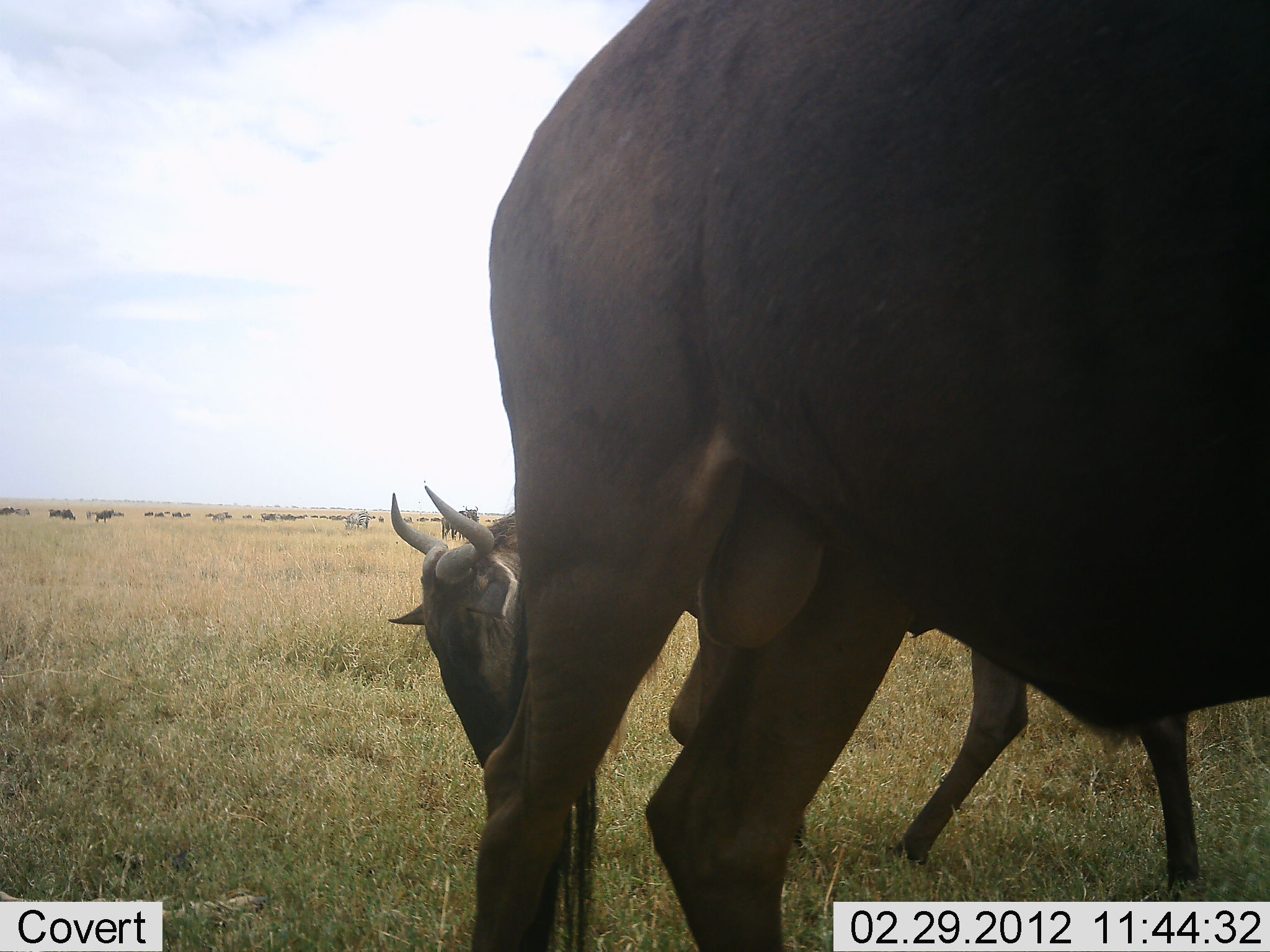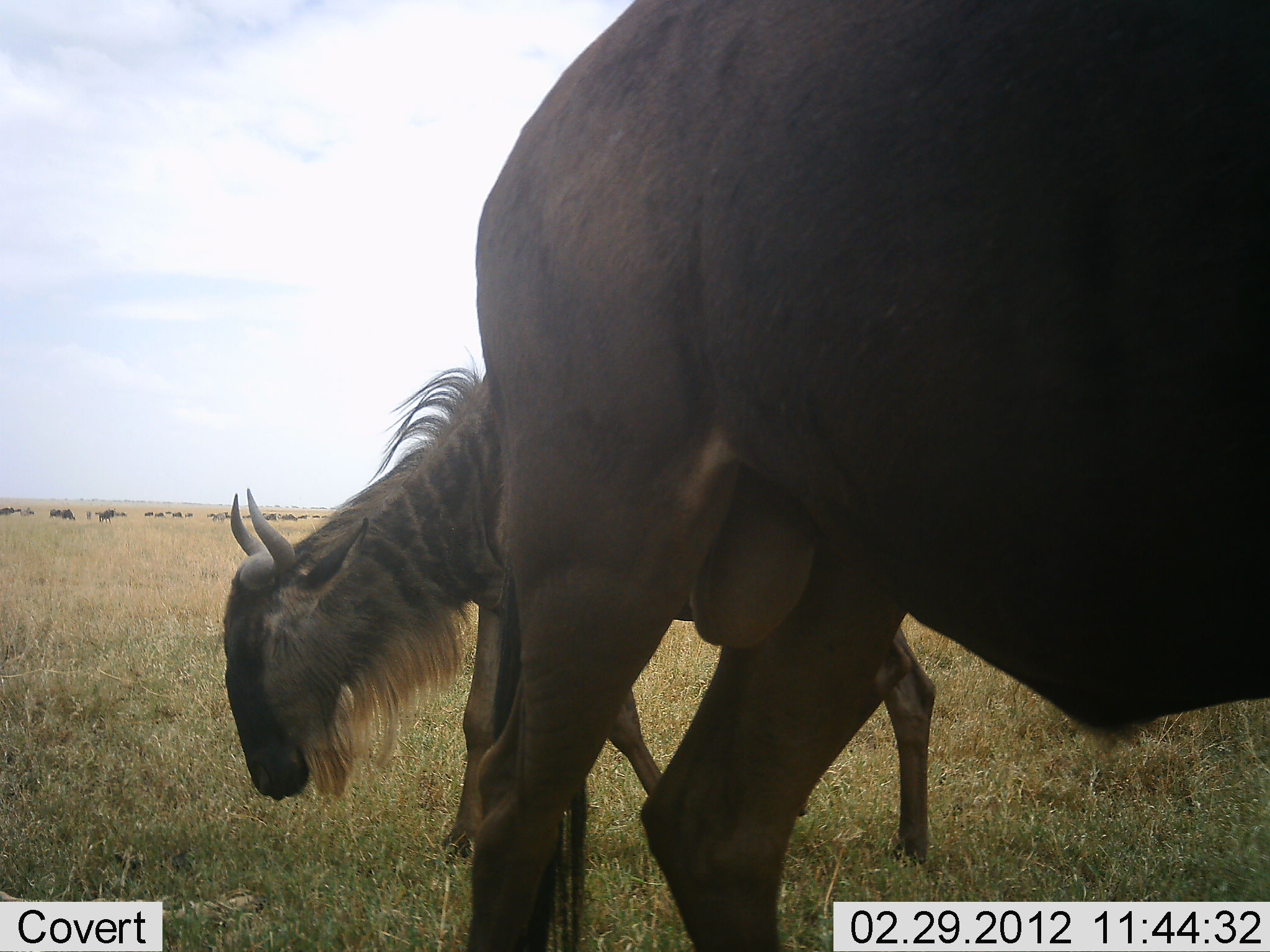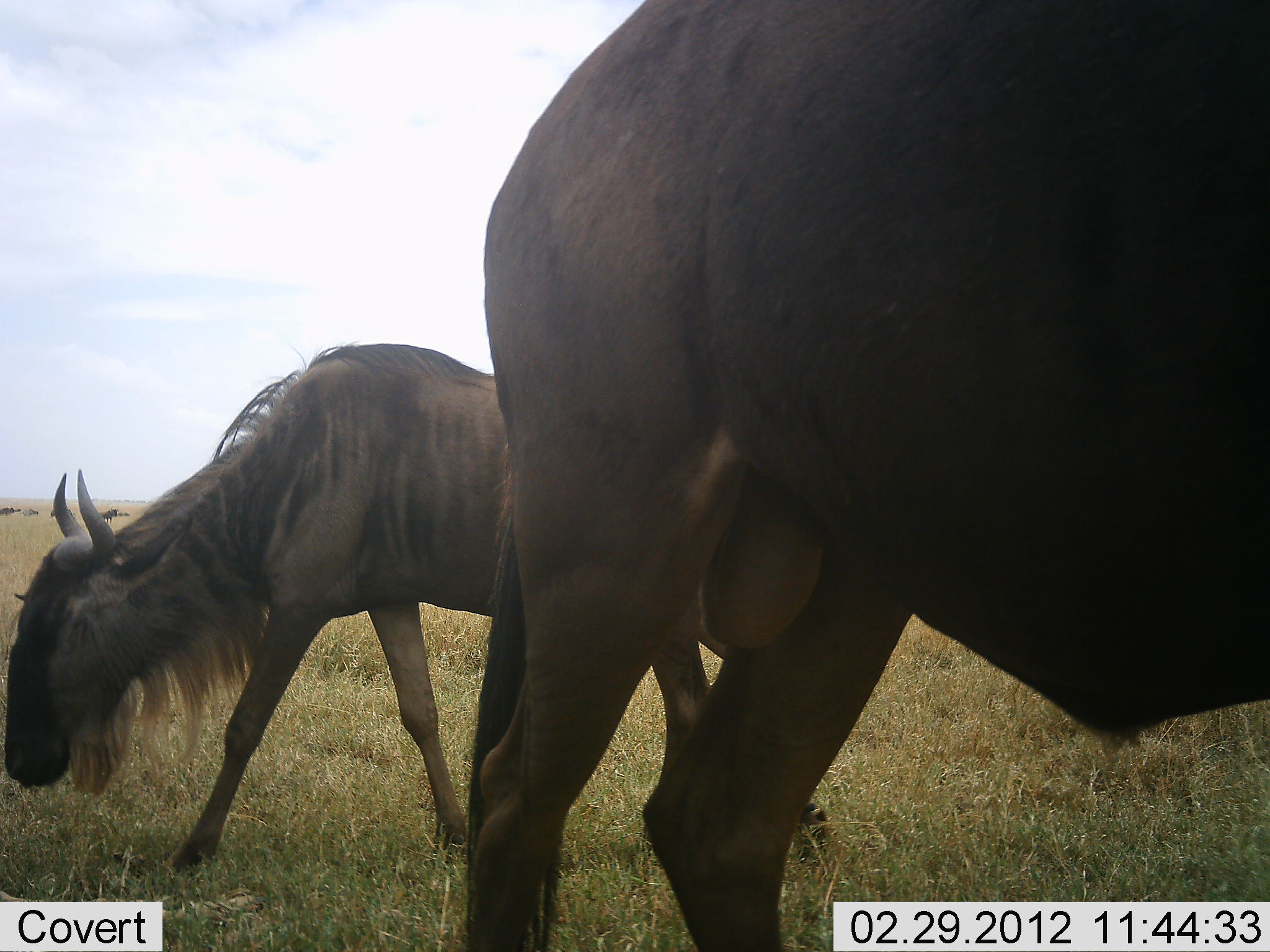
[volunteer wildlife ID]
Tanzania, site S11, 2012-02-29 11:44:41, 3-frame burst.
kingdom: Animalia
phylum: Chordata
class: Mammalia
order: Artiodactyla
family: Bovidae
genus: Connochaetes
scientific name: Connochaetes taurinus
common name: blue wildebeest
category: wildebeest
Wildebeest (blue wildebeest) (Connochaetes taurinus), count 4. Behavior (volunteer vote fractions): standing 79%, resting 4%, moving 58%, interacting 0%. Young present (vote fraction): 4%. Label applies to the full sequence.